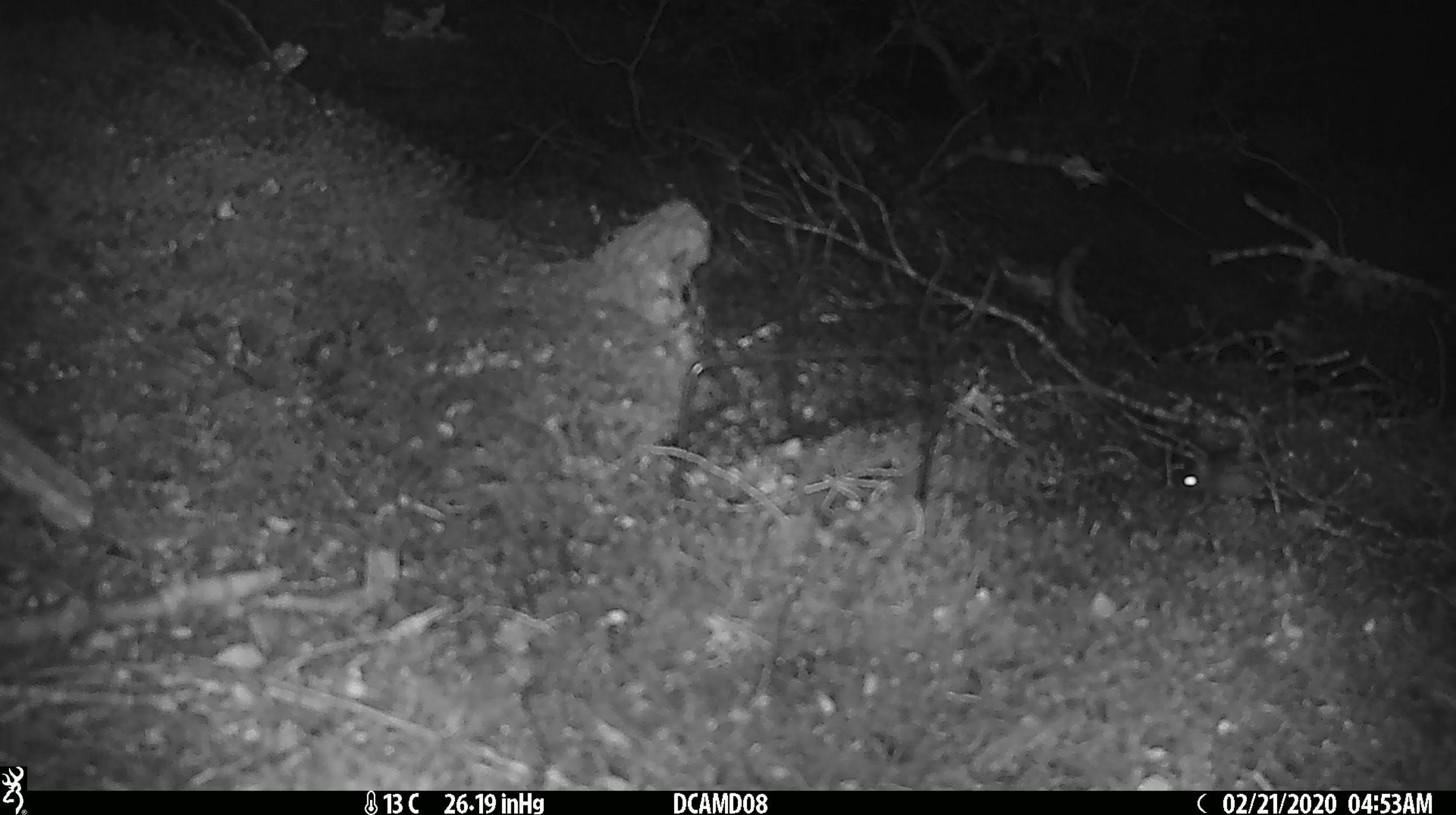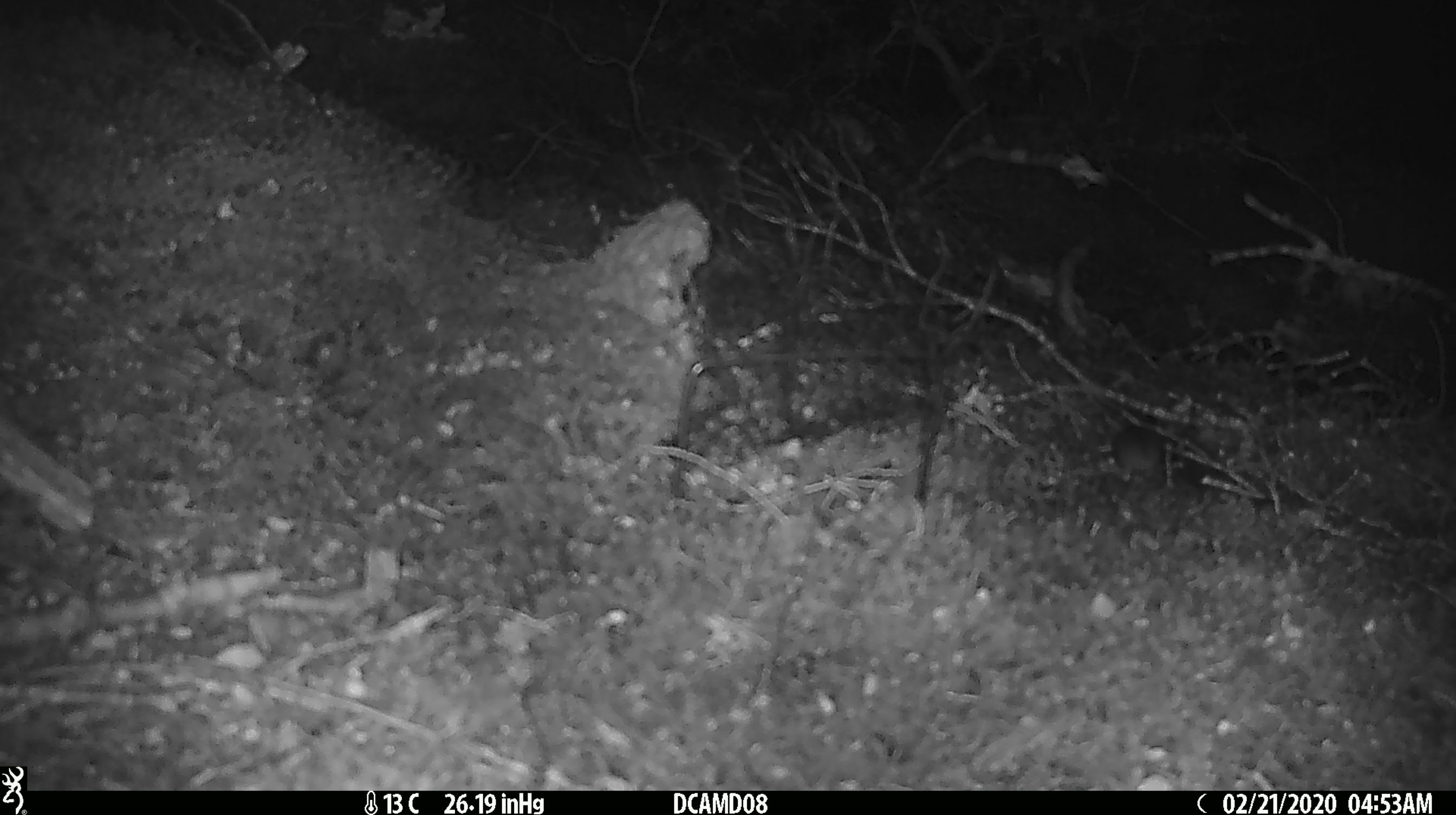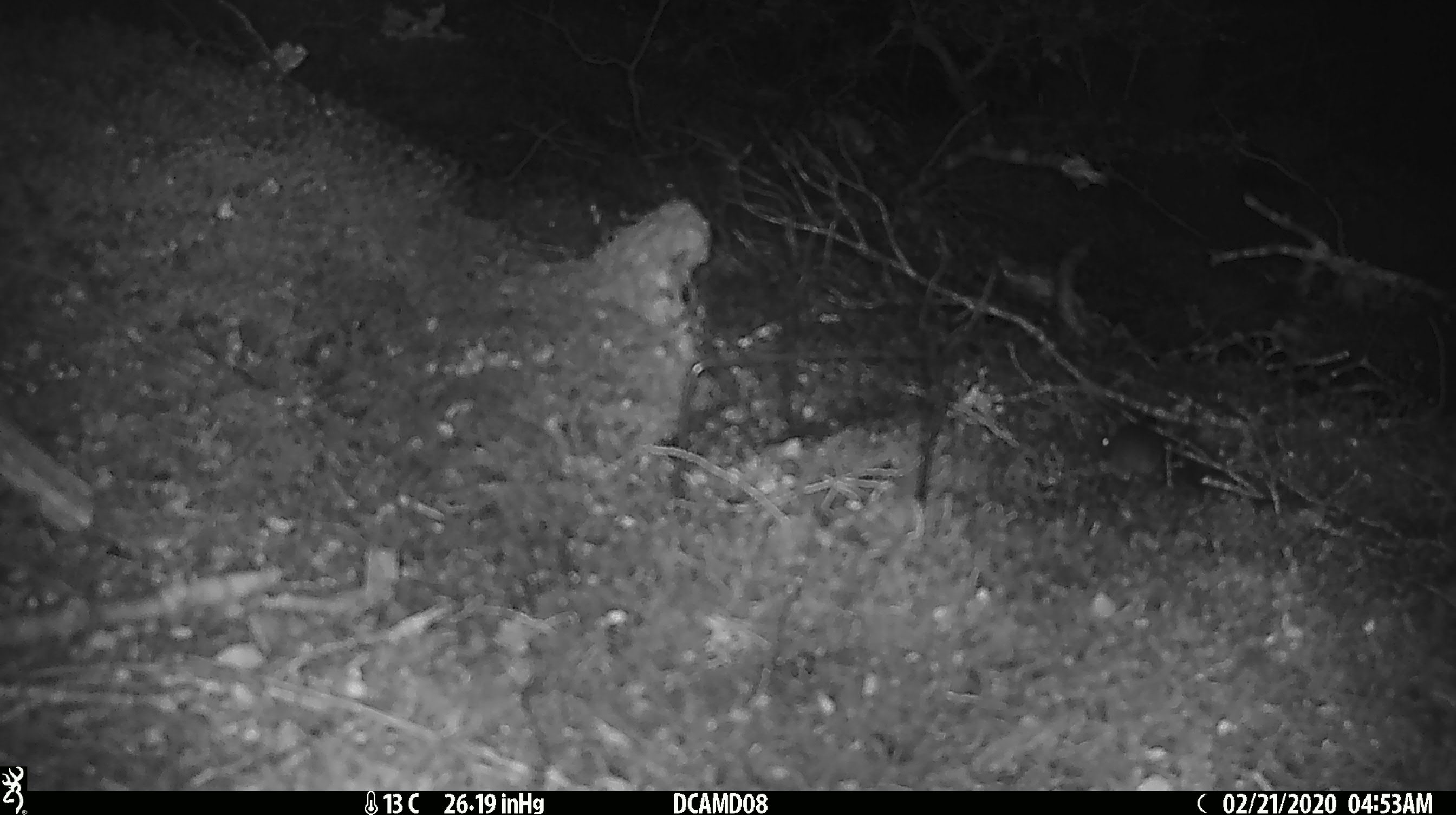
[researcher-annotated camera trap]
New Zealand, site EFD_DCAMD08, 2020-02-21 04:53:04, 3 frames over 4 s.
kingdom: Animalia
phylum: Chordata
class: Mammalia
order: Rodentia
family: Muridae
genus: Mus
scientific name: Mus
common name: mouse